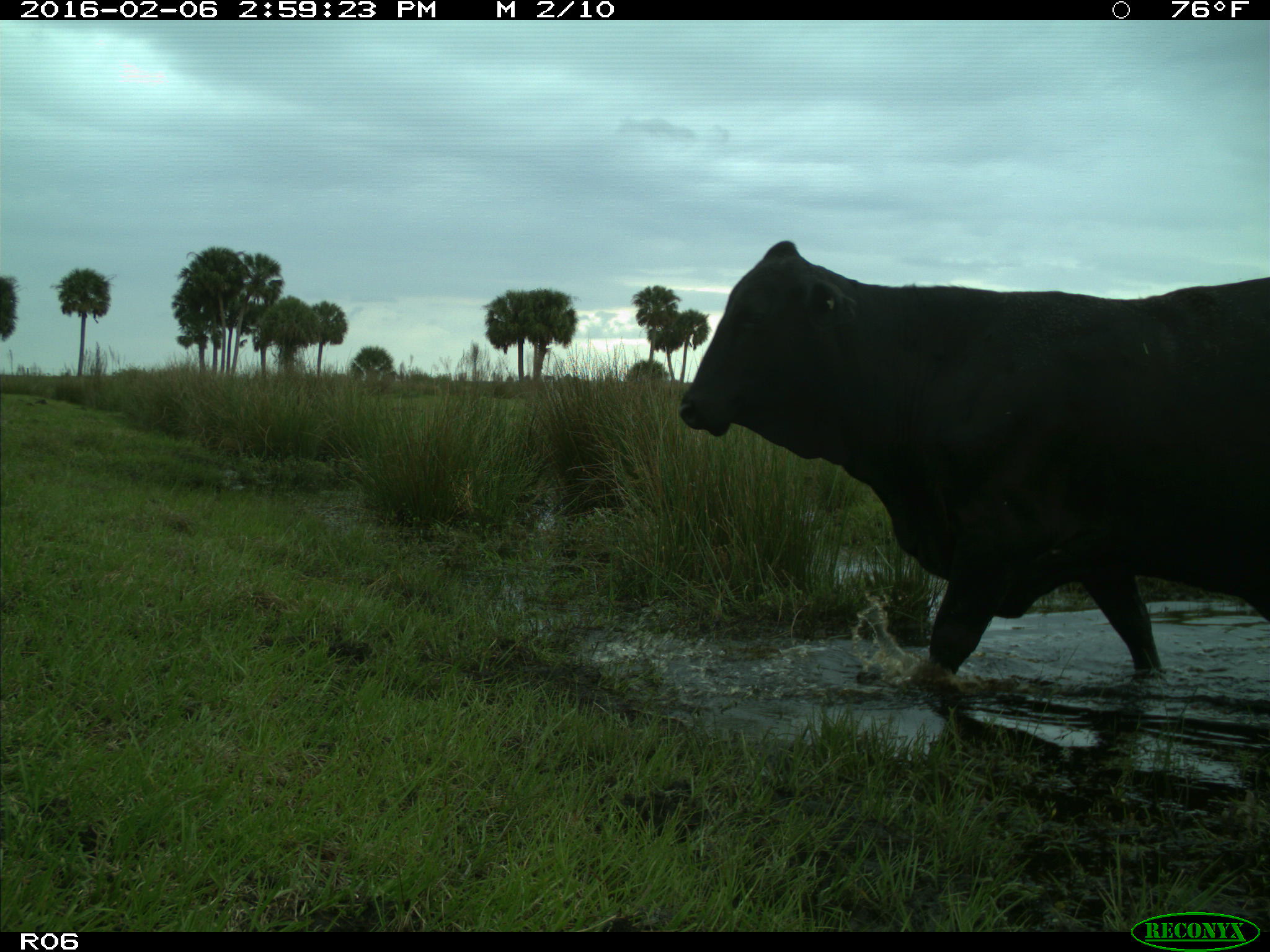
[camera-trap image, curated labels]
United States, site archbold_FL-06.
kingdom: Animalia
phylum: Chordata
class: Mammalia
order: Artiodactyla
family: Bovidae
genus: Bos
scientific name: Bos taurus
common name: domestic cow